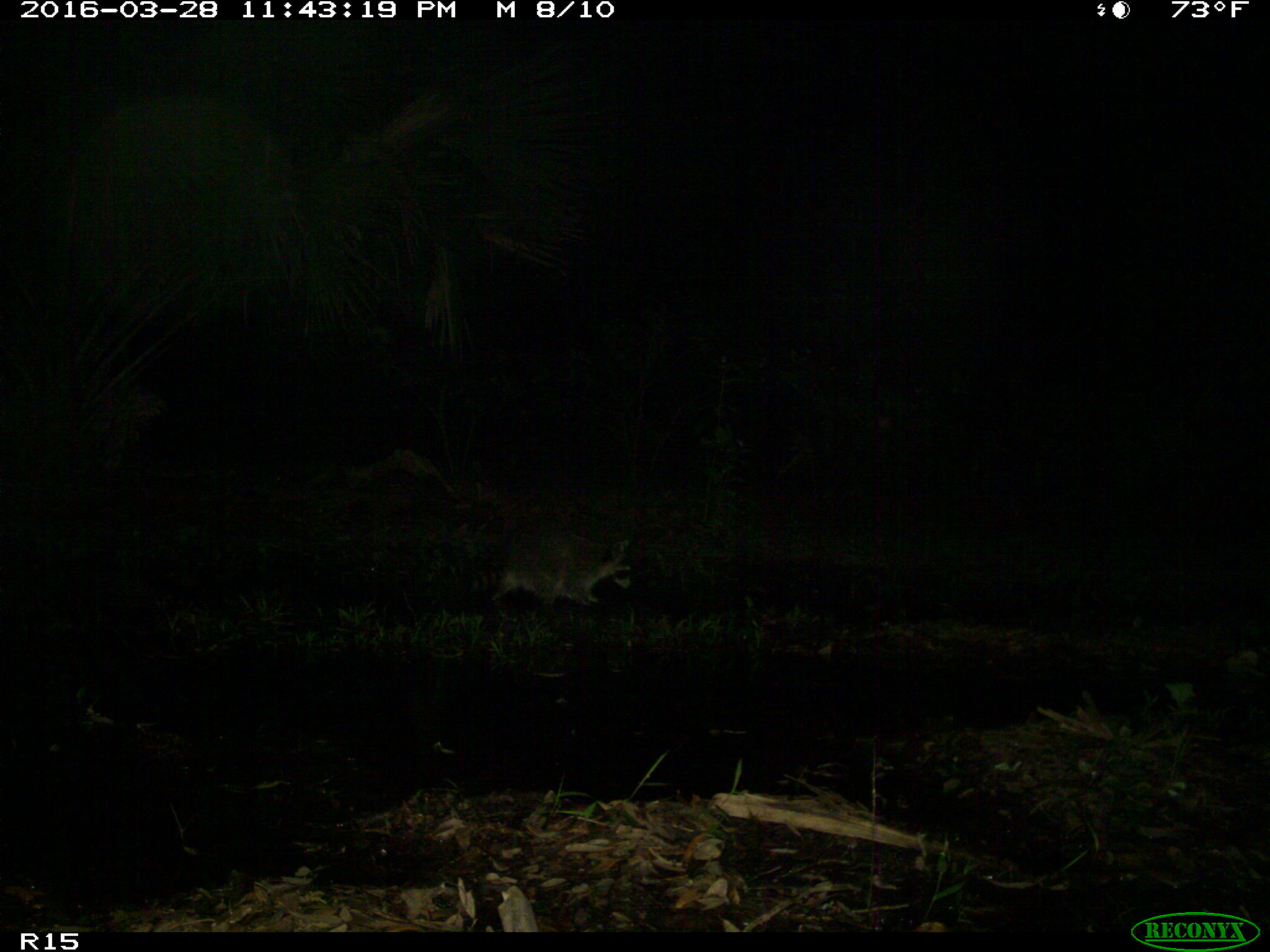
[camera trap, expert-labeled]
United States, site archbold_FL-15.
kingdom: Animalia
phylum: Chordata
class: Mammalia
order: Carnivora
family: Procyonidae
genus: Procyon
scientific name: Procyon lotor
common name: common raccoon